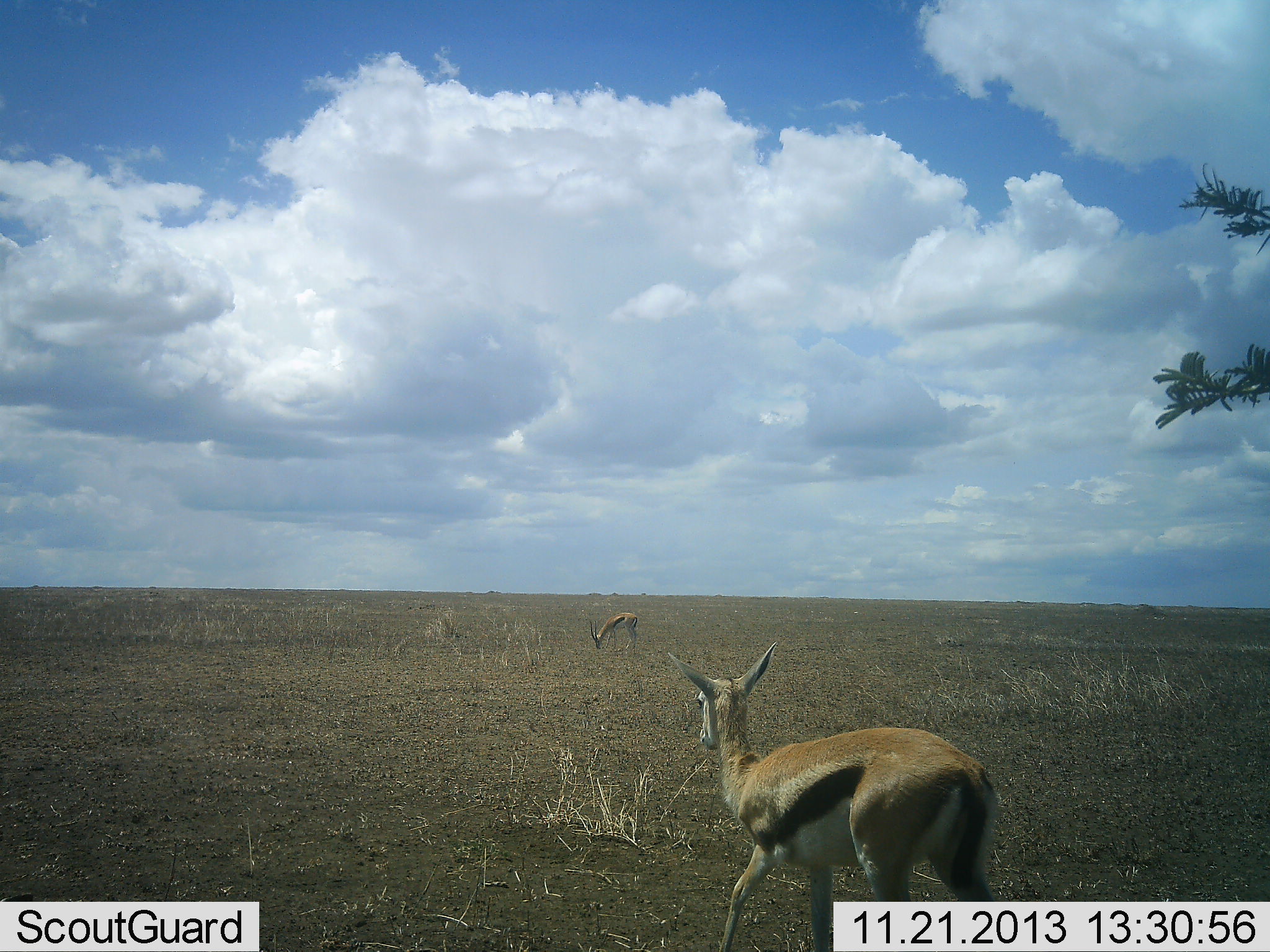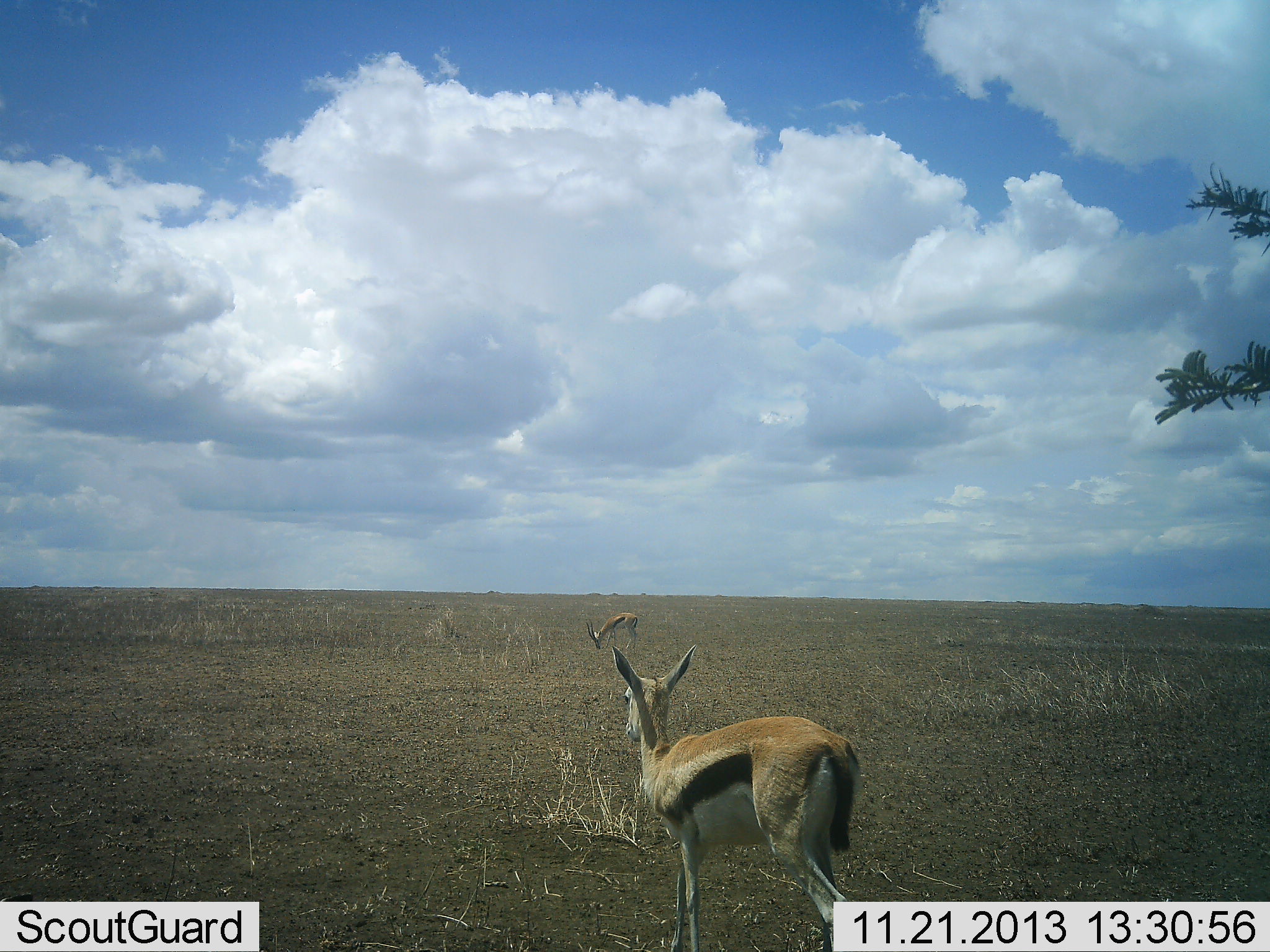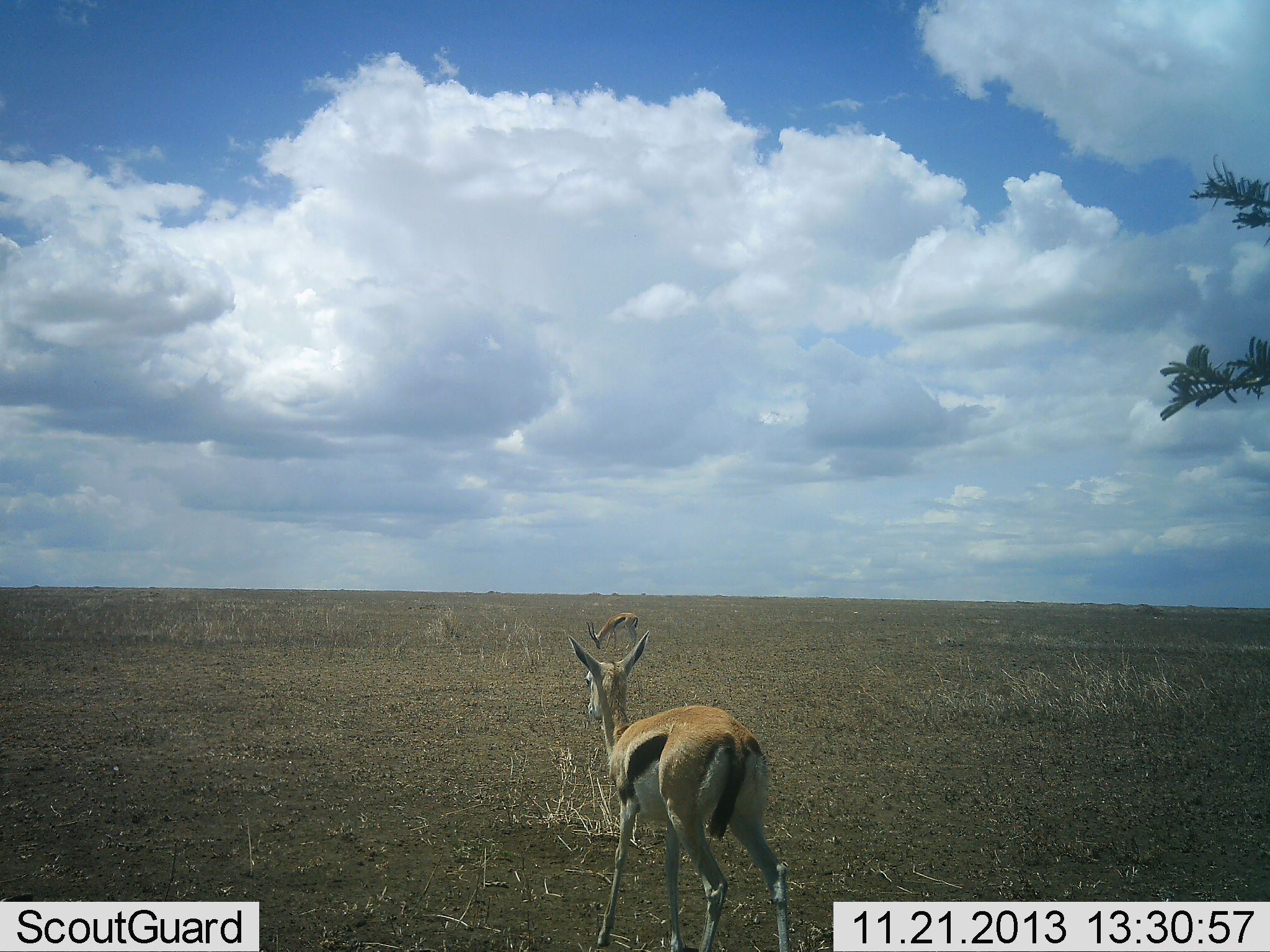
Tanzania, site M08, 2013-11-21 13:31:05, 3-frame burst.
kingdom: Animalia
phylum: Chordata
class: Mammalia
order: Artiodactyla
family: Bovidae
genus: Eudorcas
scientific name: Eudorcas thomsonii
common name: thomson's gazelle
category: gazellethomsons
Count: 2.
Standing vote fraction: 30%.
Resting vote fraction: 0%.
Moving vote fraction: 60%.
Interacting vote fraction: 0%.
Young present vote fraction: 10%.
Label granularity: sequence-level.